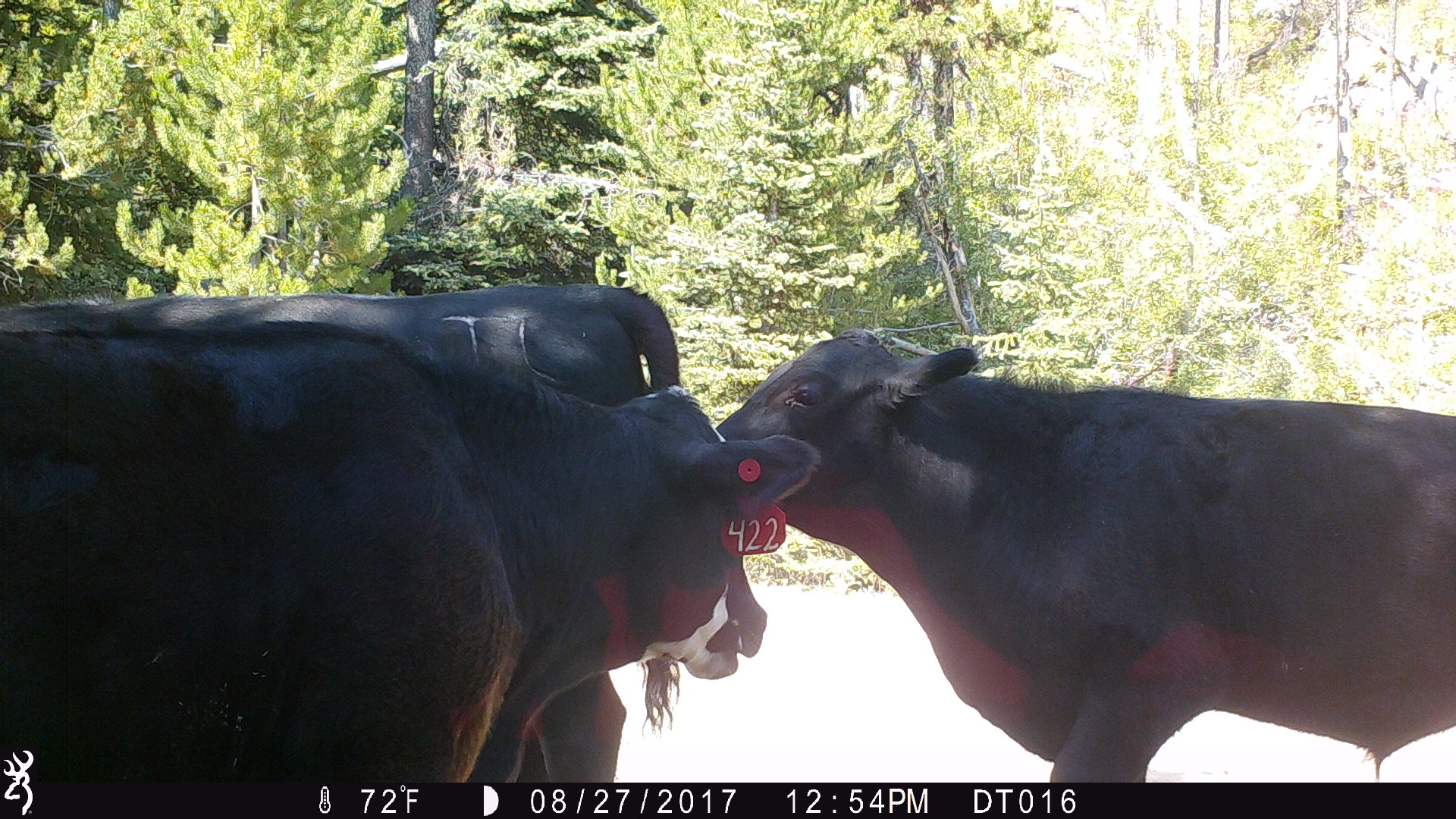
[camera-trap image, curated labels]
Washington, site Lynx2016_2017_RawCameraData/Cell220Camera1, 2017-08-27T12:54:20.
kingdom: Animalia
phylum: Chordata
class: Mammalia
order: Artiodactyla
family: Bovidae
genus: Bos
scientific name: Bos taurus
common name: domestic cattle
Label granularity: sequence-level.